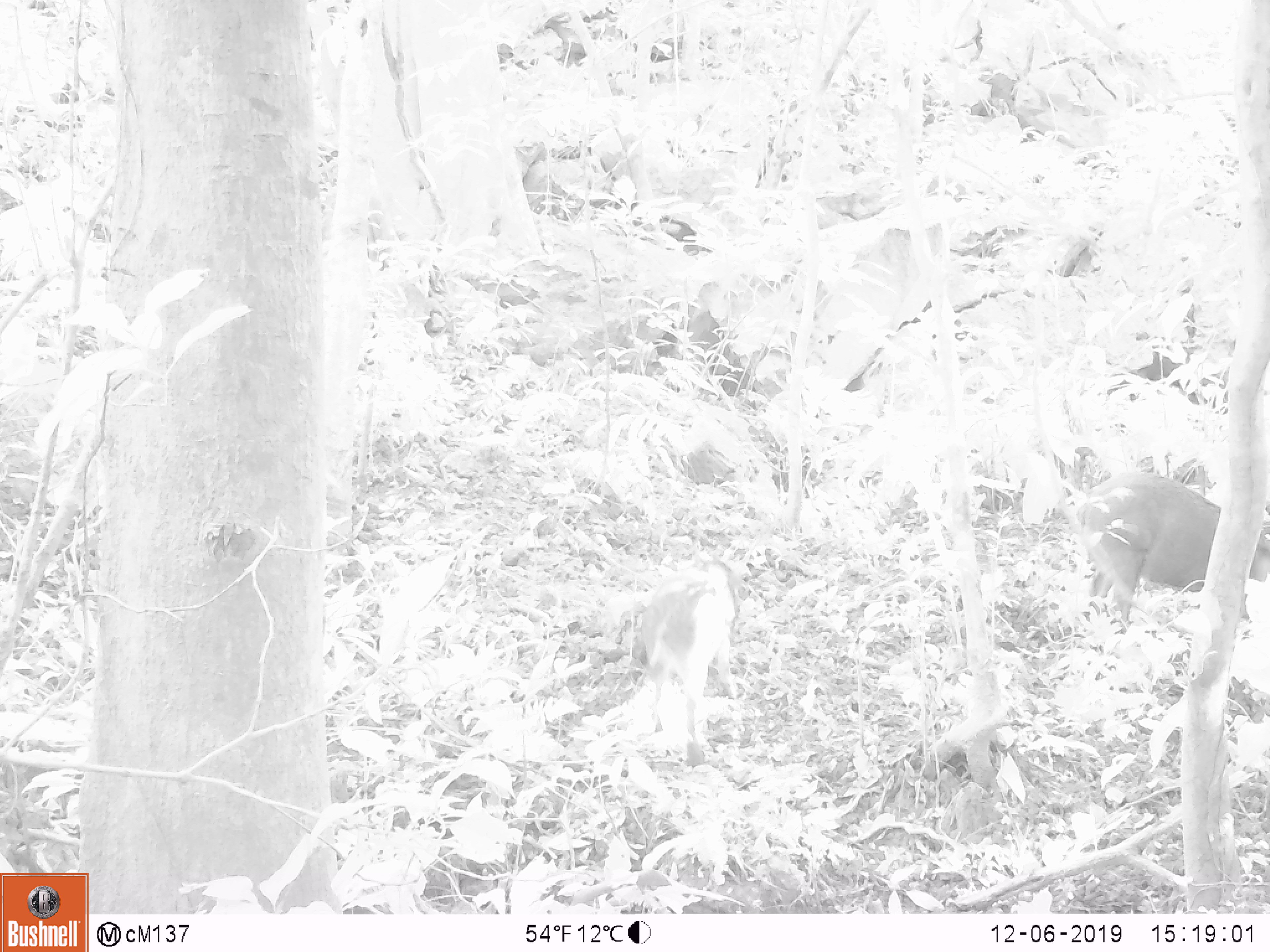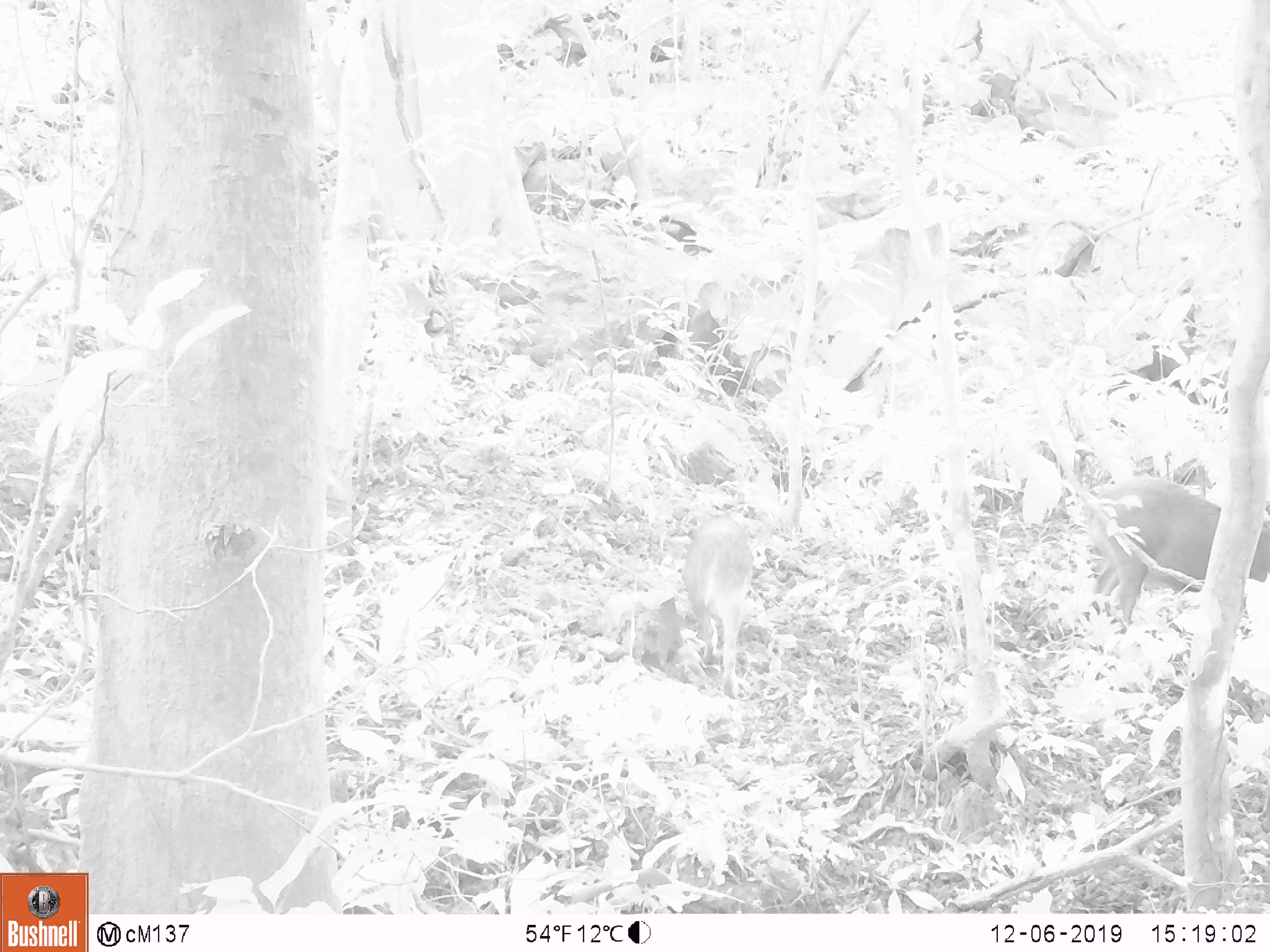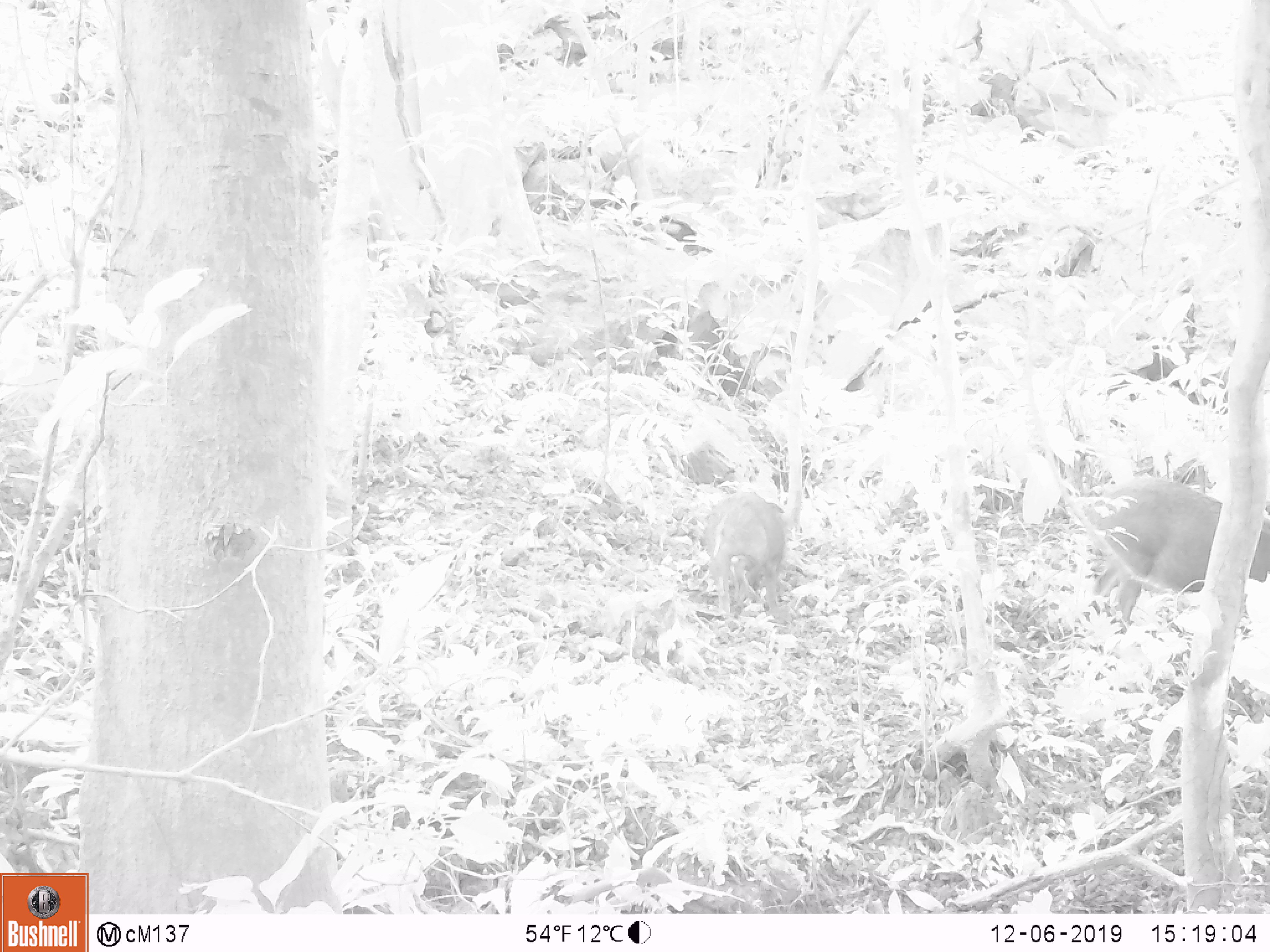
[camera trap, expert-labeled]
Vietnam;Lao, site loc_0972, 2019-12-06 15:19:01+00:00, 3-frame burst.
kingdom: Animalia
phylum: Chordata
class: Mammalia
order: Artiodactyla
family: Suidae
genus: Sus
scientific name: Sus scrofa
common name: eurasian wild pig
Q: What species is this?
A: Eurasian wild pig (Sus scrofa).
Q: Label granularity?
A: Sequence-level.